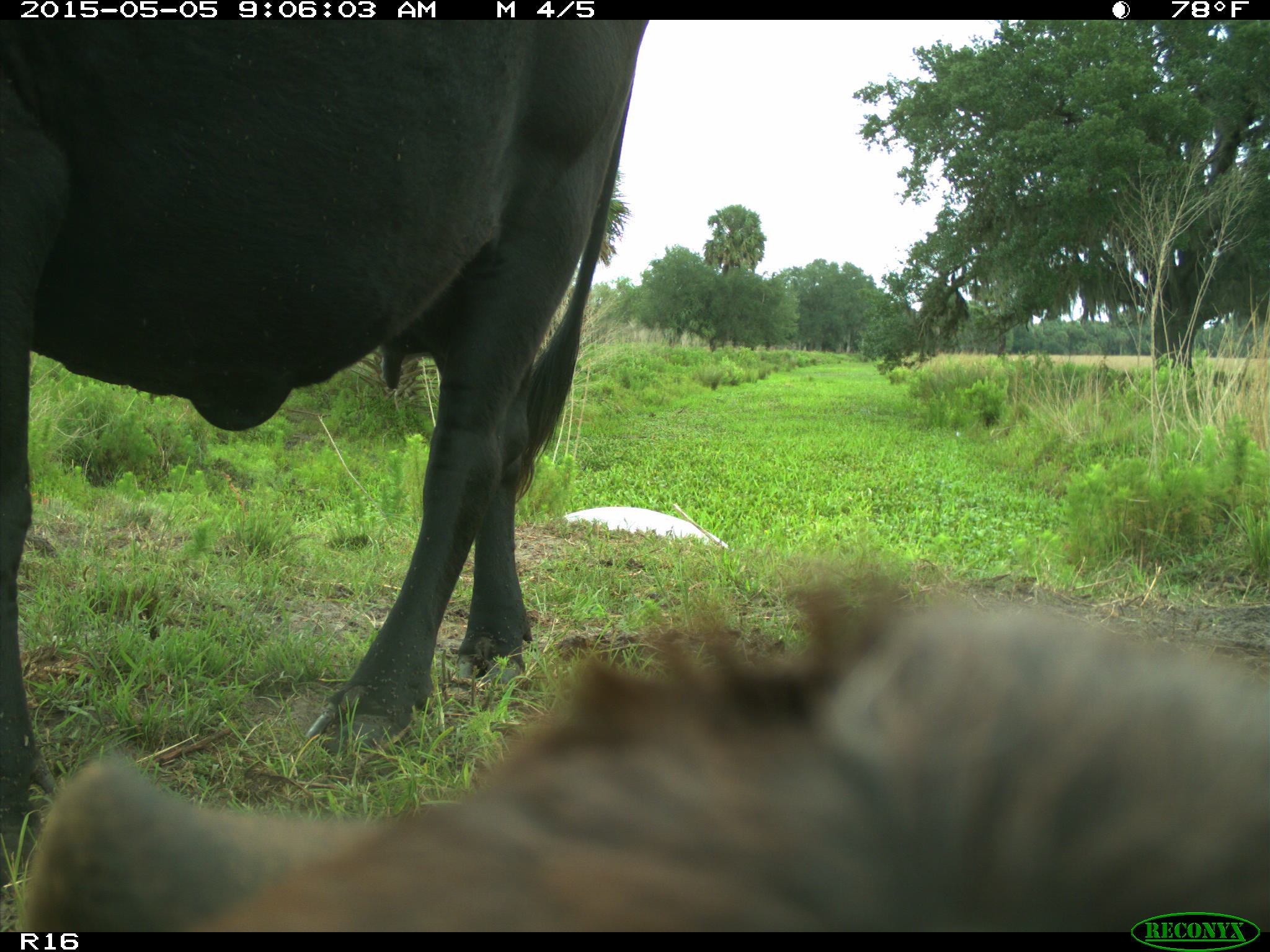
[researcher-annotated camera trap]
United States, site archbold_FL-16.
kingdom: Animalia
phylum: Chordata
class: Mammalia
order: Artiodactyla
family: Bovidae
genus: Bos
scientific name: Bos taurus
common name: domestic cow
Bos taurus (domestic cow).